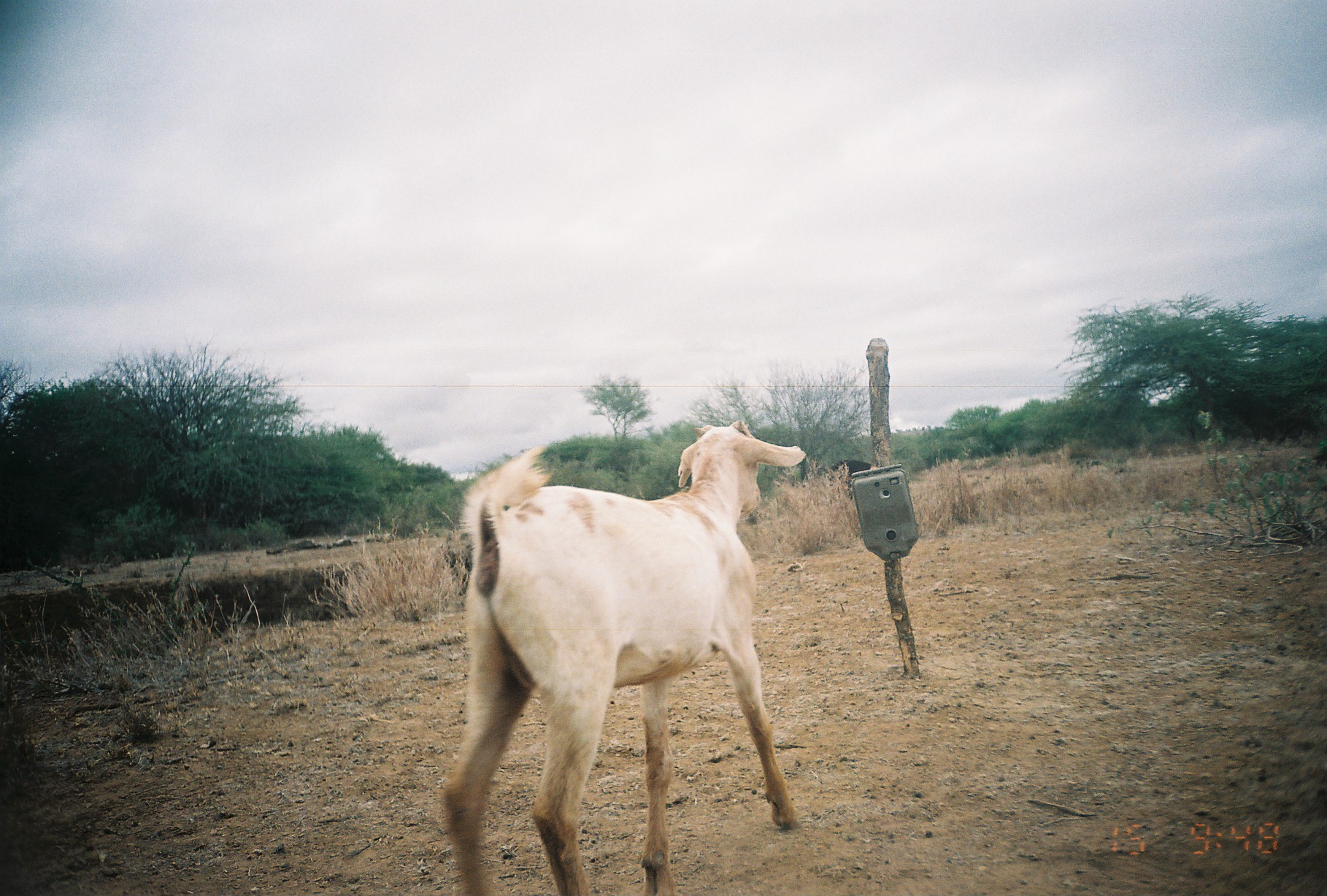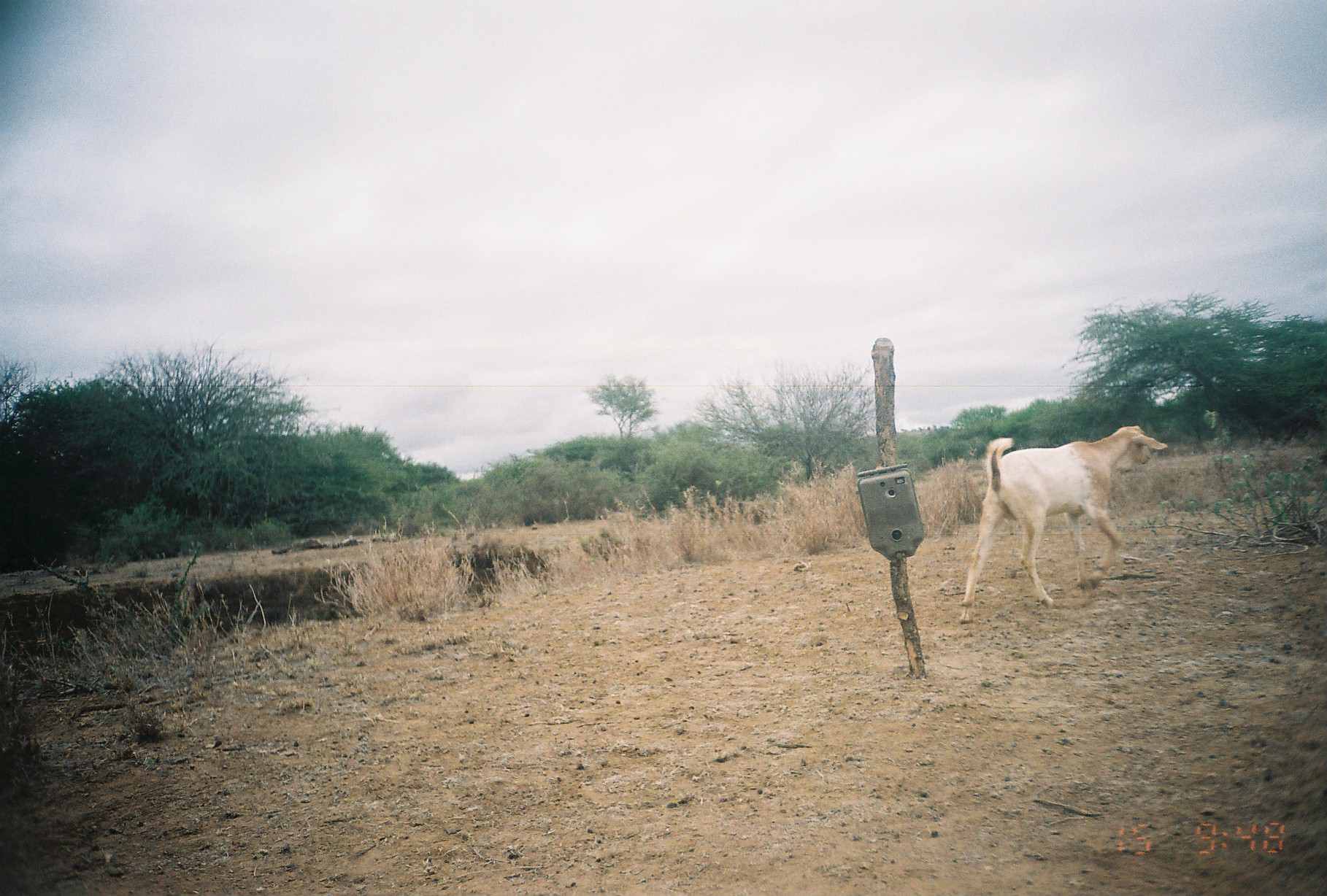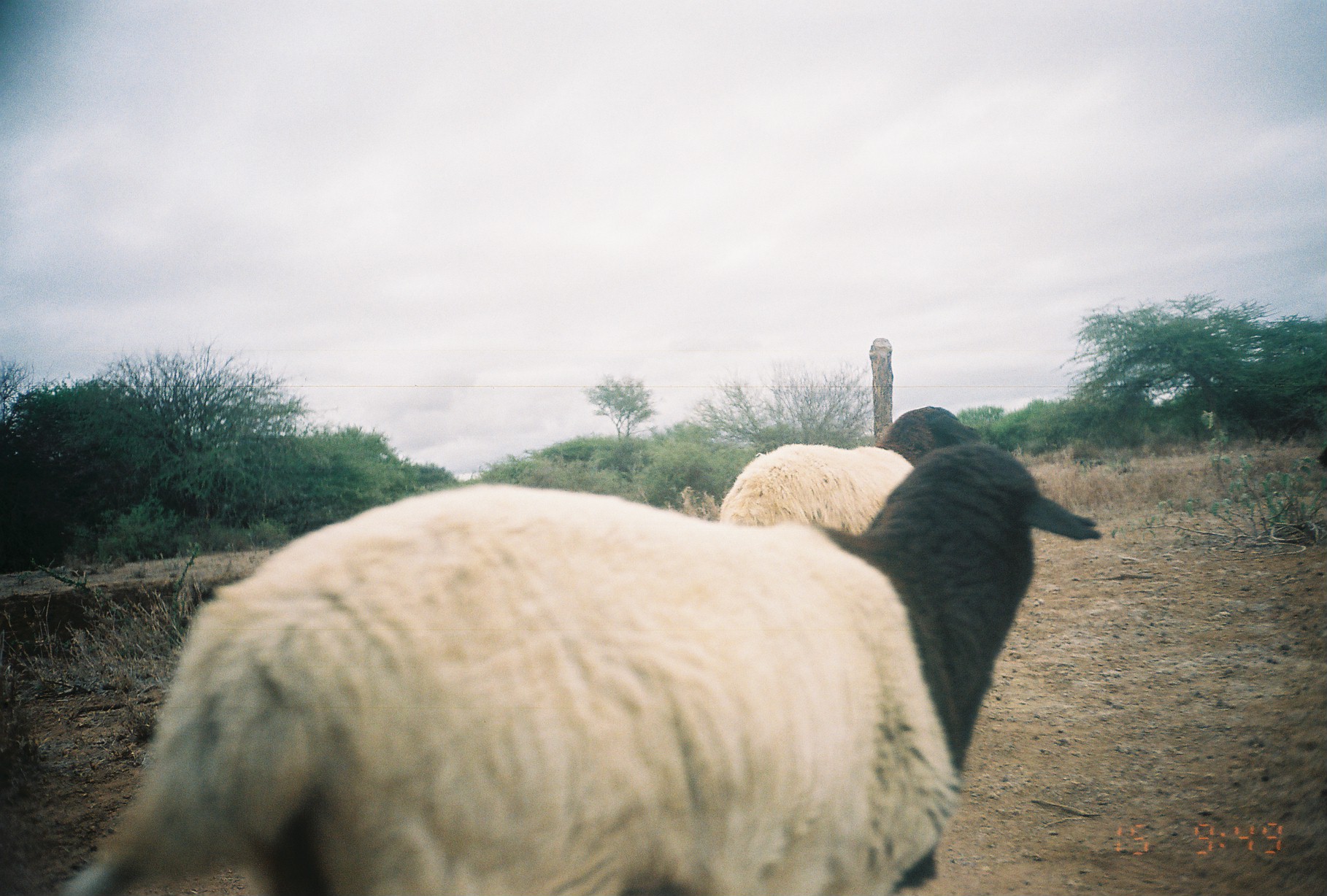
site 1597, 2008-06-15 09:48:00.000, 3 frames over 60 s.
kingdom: Animalia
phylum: Chordata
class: Mammalia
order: Artiodactyla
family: Bovidae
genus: Capra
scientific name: Capra aegagrus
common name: wild goat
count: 1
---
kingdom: Animalia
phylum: Chordata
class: Mammalia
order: Artiodactyla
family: Bovidae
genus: Ovis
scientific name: Ovis aries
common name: domestic sheep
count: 2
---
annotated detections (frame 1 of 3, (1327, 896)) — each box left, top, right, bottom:
capra aegagrus: 439, 413, 807, 896; 827, 458, 872, 501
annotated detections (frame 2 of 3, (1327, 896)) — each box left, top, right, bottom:
capra aegagrus: 958, 422, 1168, 625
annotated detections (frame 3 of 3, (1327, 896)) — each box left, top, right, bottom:
ovis aries: 47, 432, 1104, 896; 716, 403, 983, 529